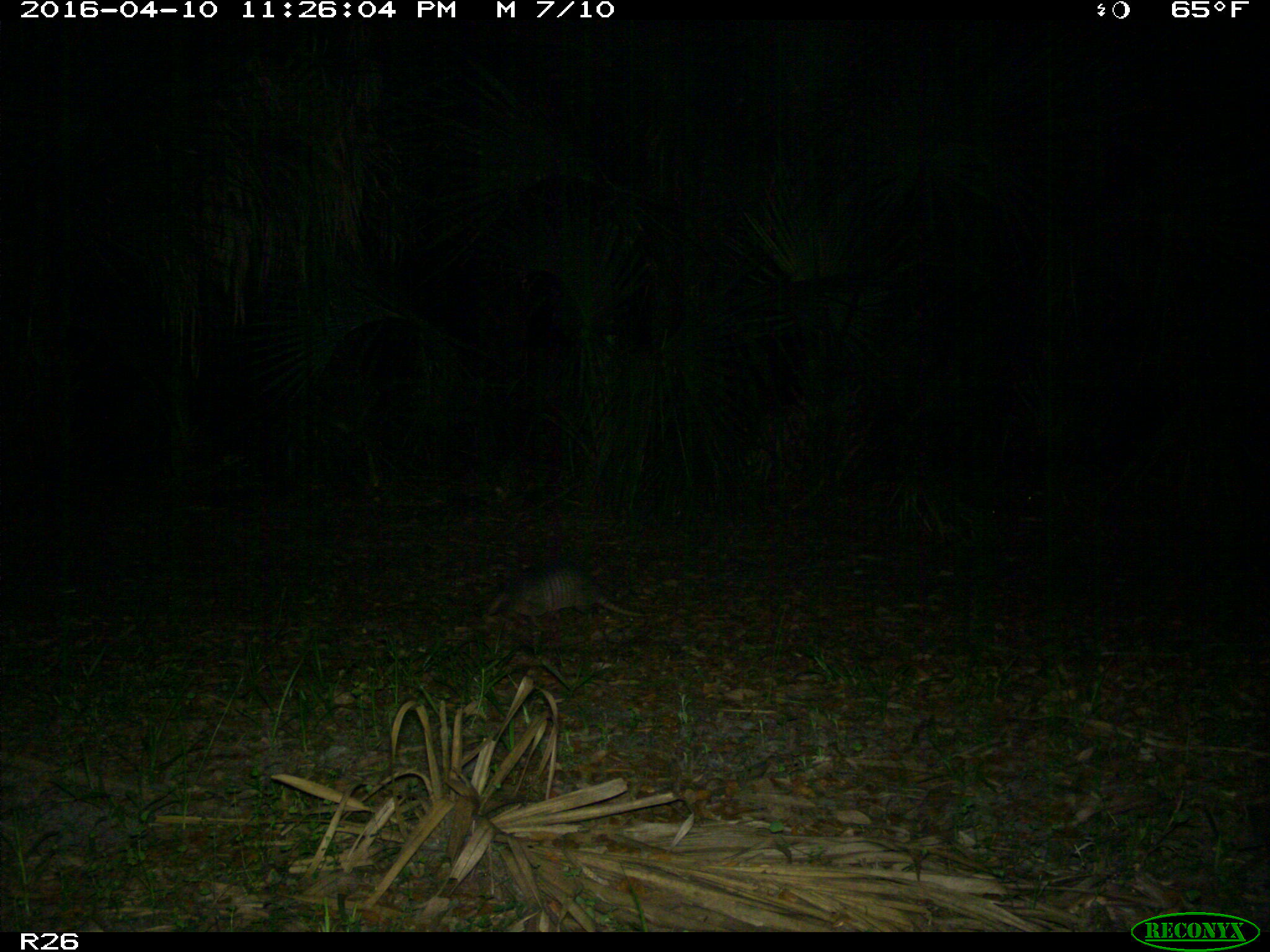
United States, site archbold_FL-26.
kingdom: Animalia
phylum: Chordata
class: Mammalia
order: Cingulata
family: Dasypodidae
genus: Dasypus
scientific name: Dasypus novemcinctus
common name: nine-banded armadillo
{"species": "Dasypus novemcinctus (nine-banded armadillo)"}